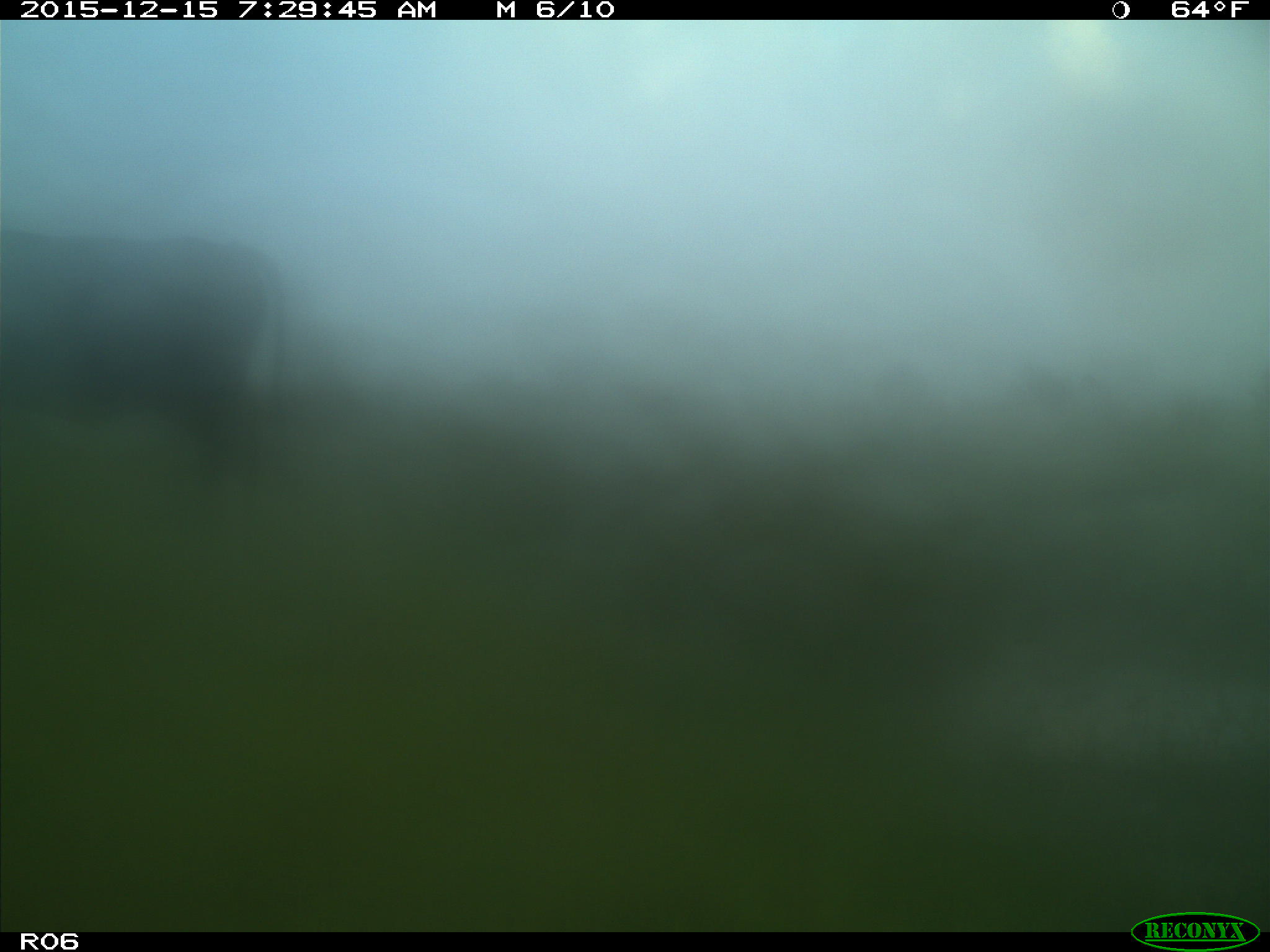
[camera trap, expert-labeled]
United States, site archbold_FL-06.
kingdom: Animalia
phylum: Chordata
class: Mammalia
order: Artiodactyla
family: Bovidae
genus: Bos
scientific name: Bos taurus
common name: domestic cow